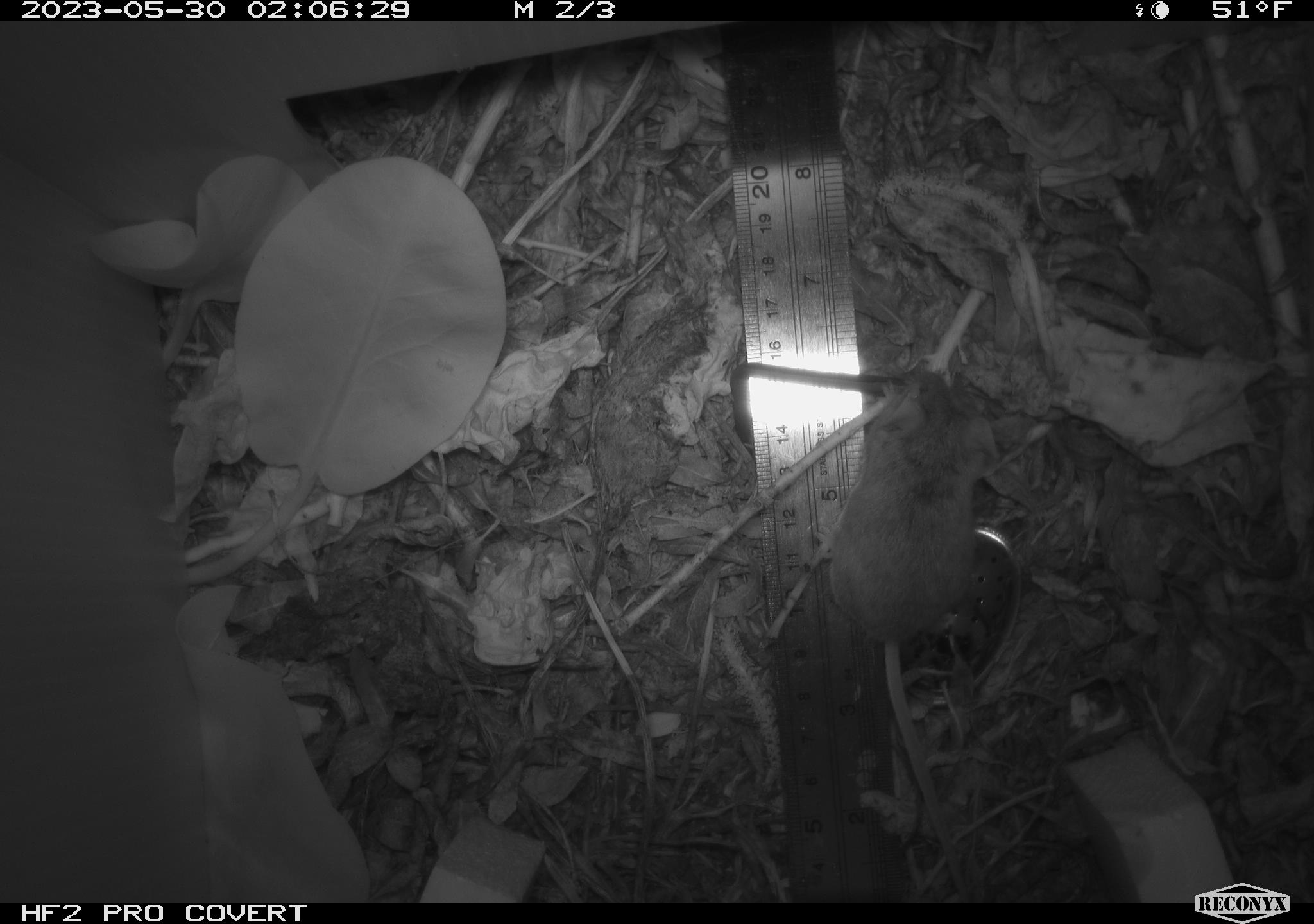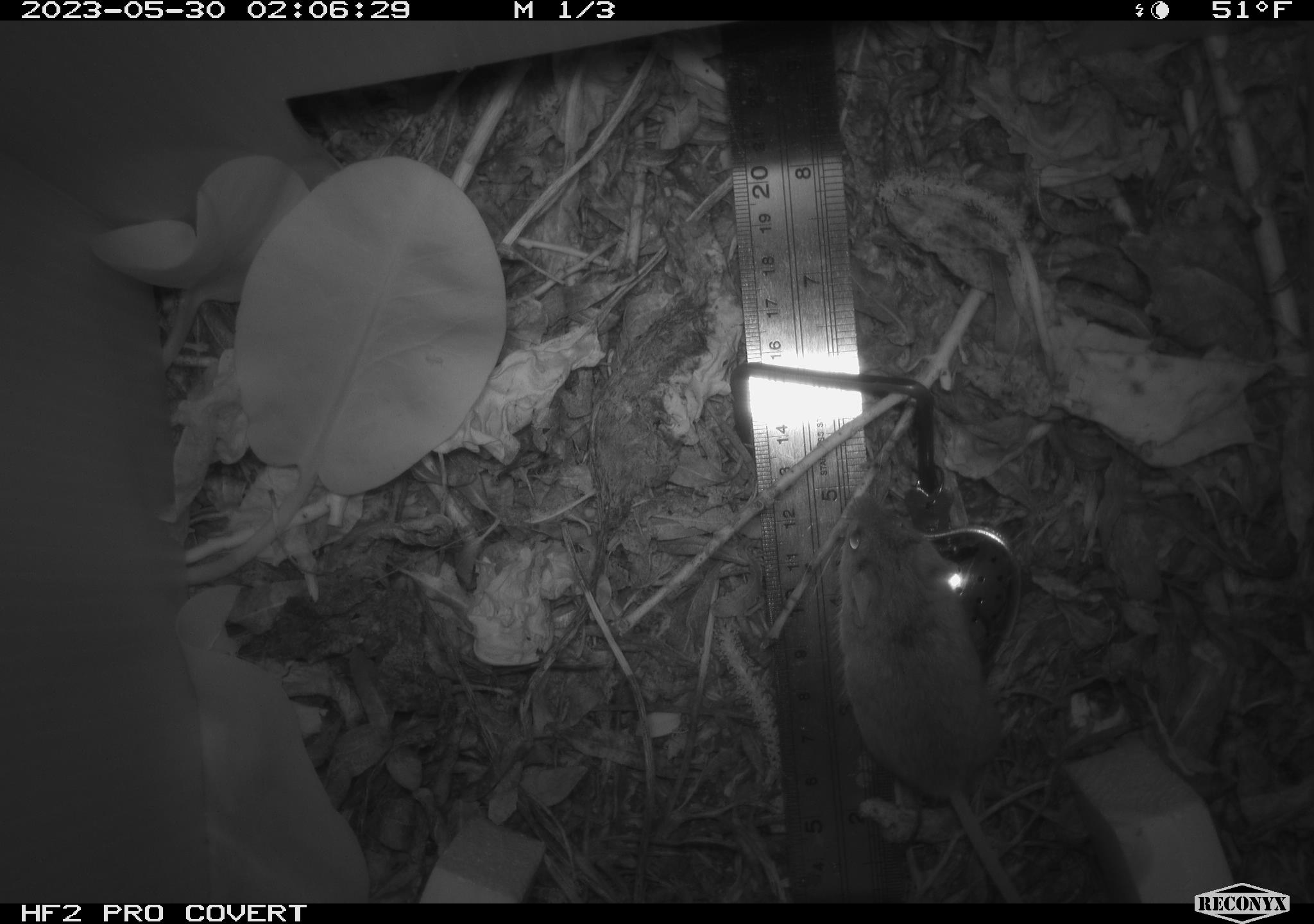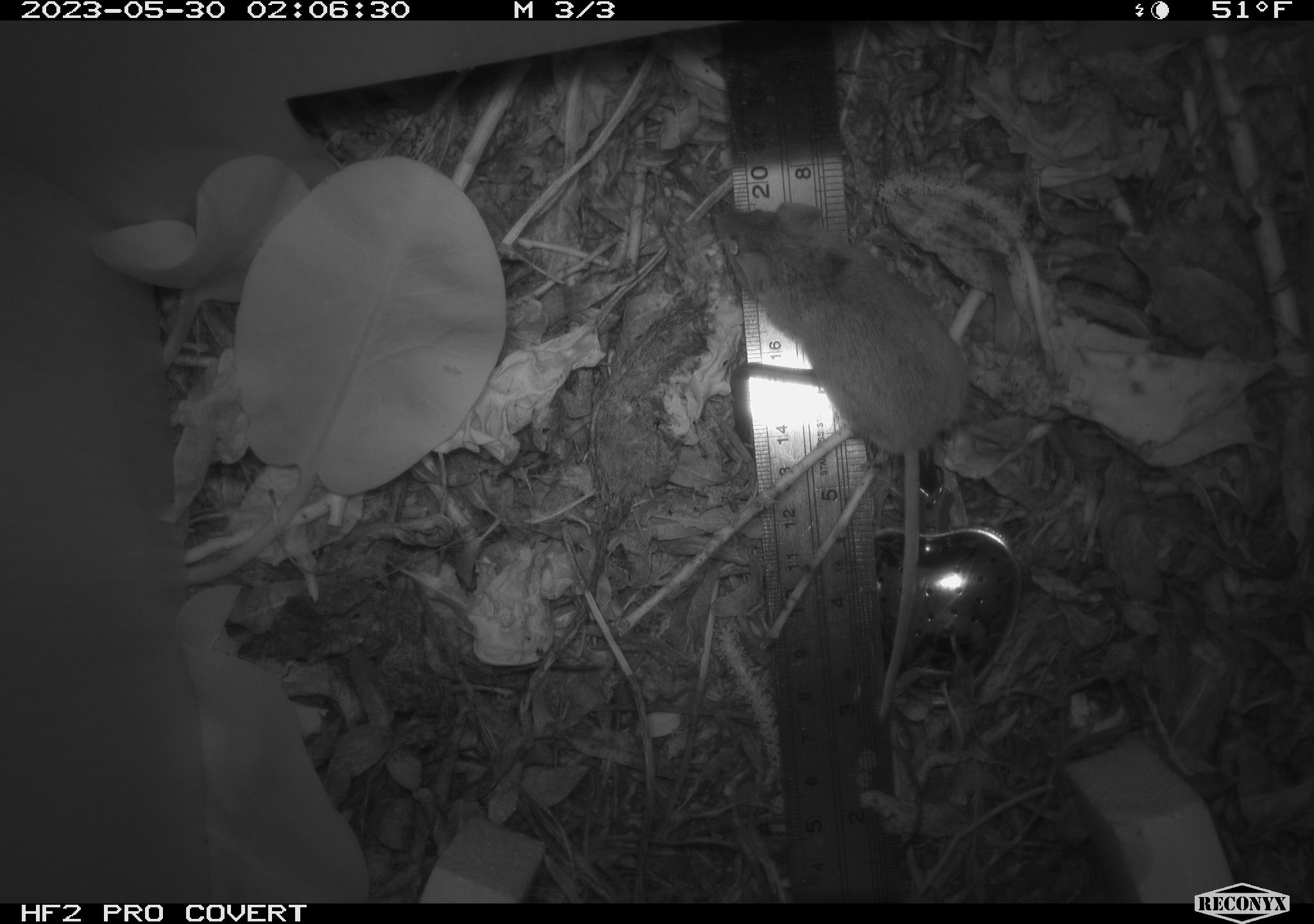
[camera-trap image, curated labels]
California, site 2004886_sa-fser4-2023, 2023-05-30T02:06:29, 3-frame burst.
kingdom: Animalia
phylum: Chordata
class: Mammalia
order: Rodentia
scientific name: Rodentia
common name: mouse species